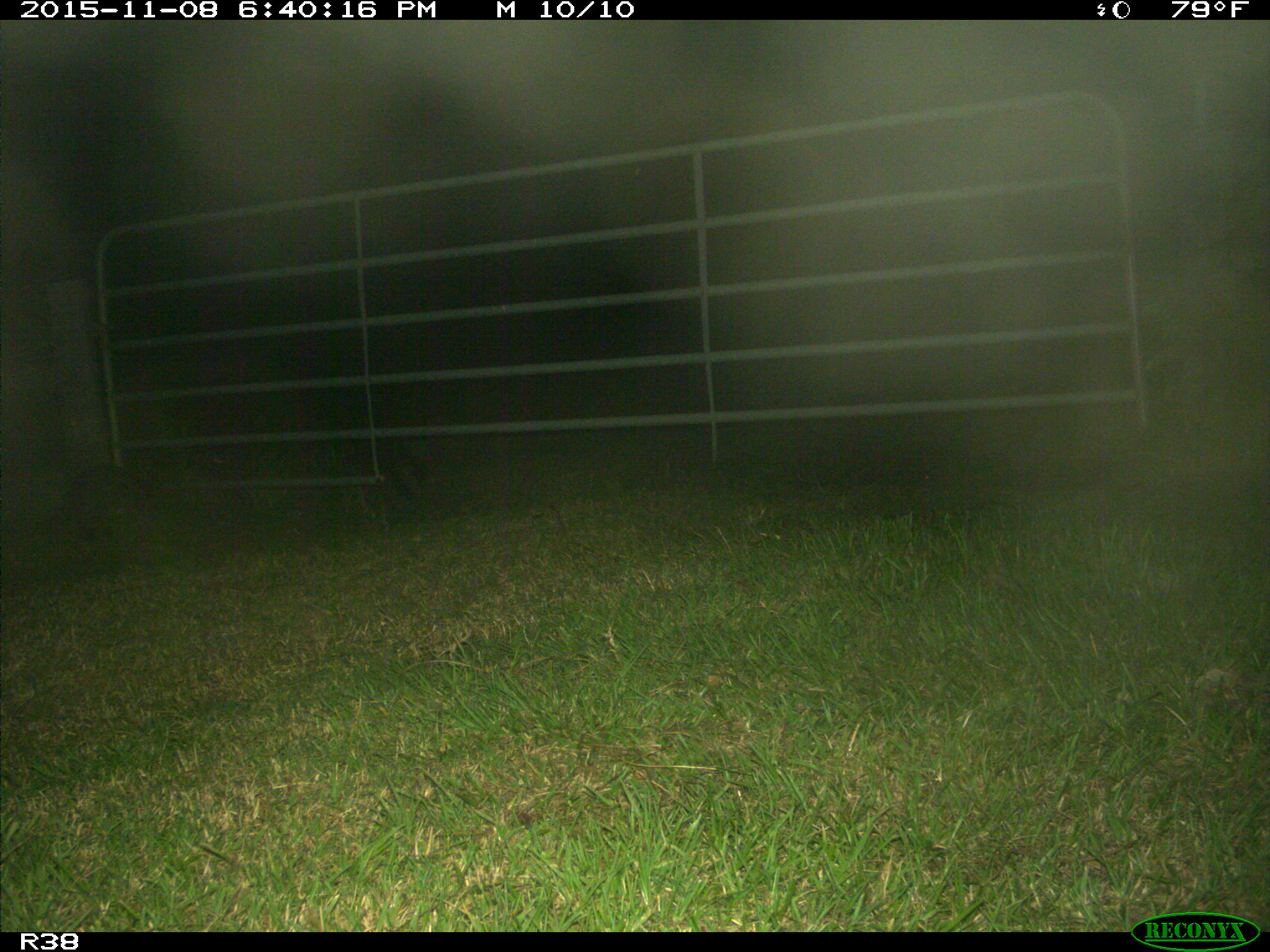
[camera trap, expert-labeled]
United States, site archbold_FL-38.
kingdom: Animalia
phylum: Chordata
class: Mammalia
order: Carnivora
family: Procyonidae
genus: Procyon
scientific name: Procyon lotor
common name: common raccoon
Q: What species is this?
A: Procyon lotor (common raccoon).